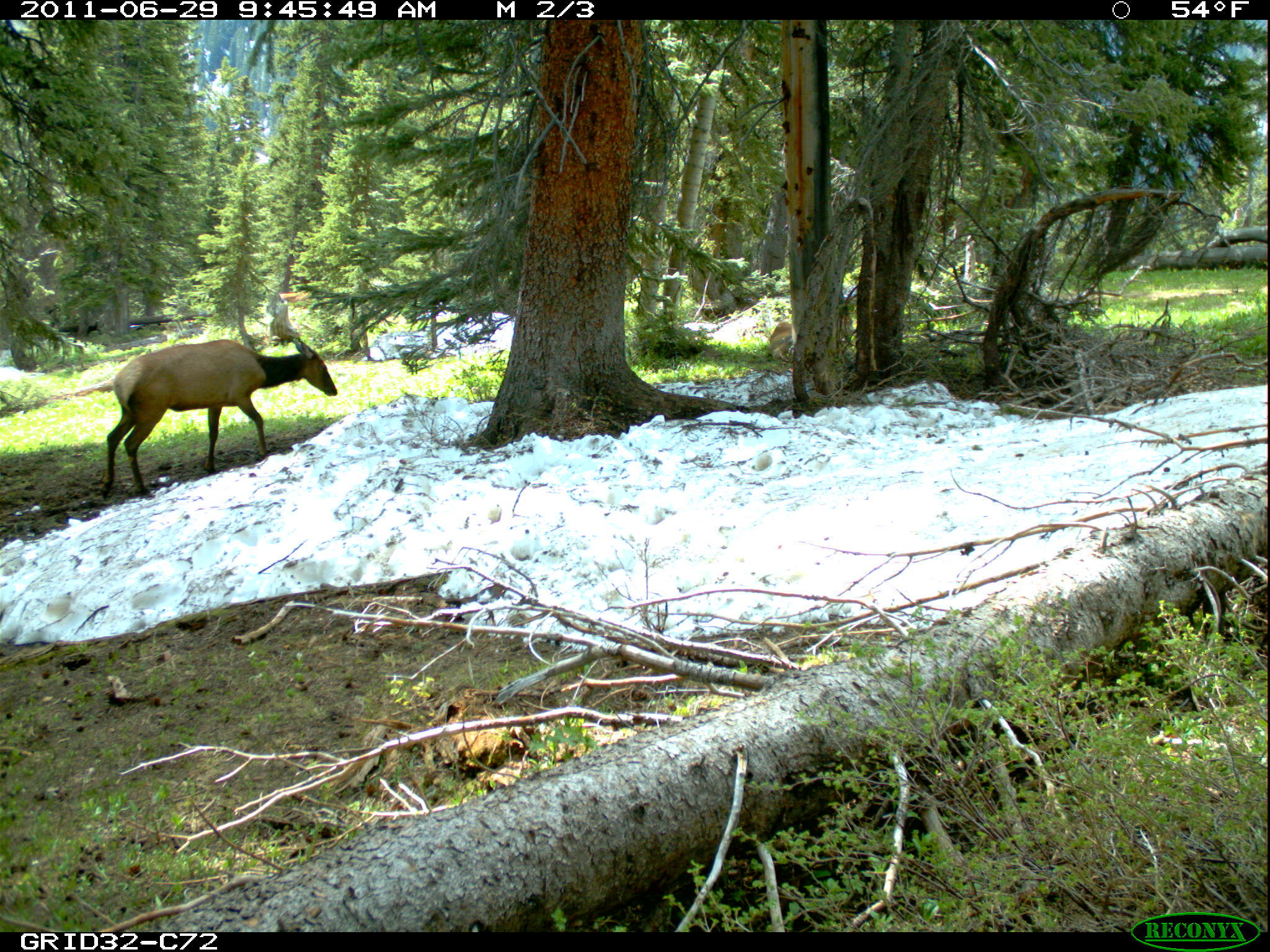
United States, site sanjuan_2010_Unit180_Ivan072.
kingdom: Animalia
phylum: Chordata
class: Mammalia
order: Artiodactyla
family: Cervidae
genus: Cervus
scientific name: Cervus elaphus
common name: red deer